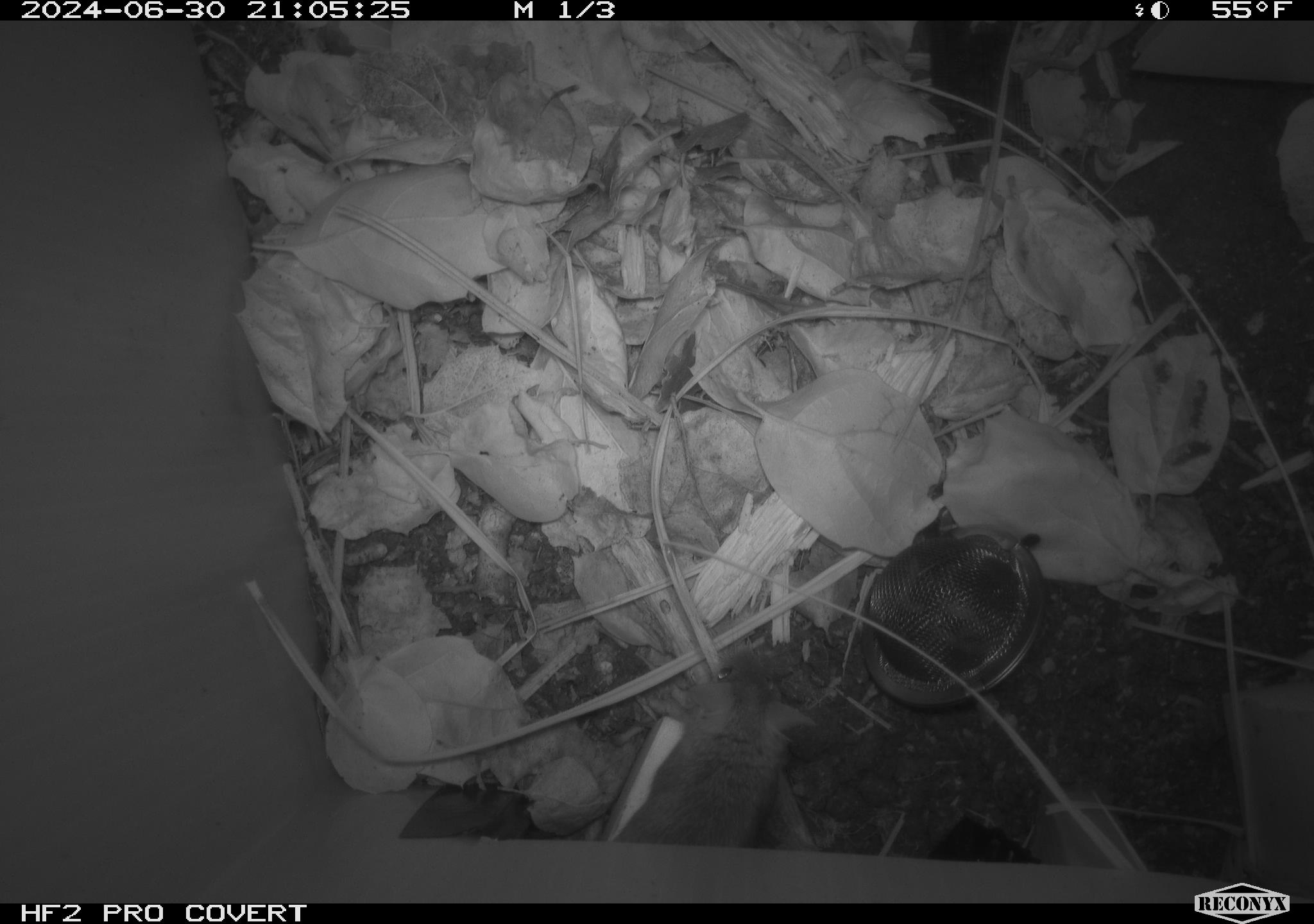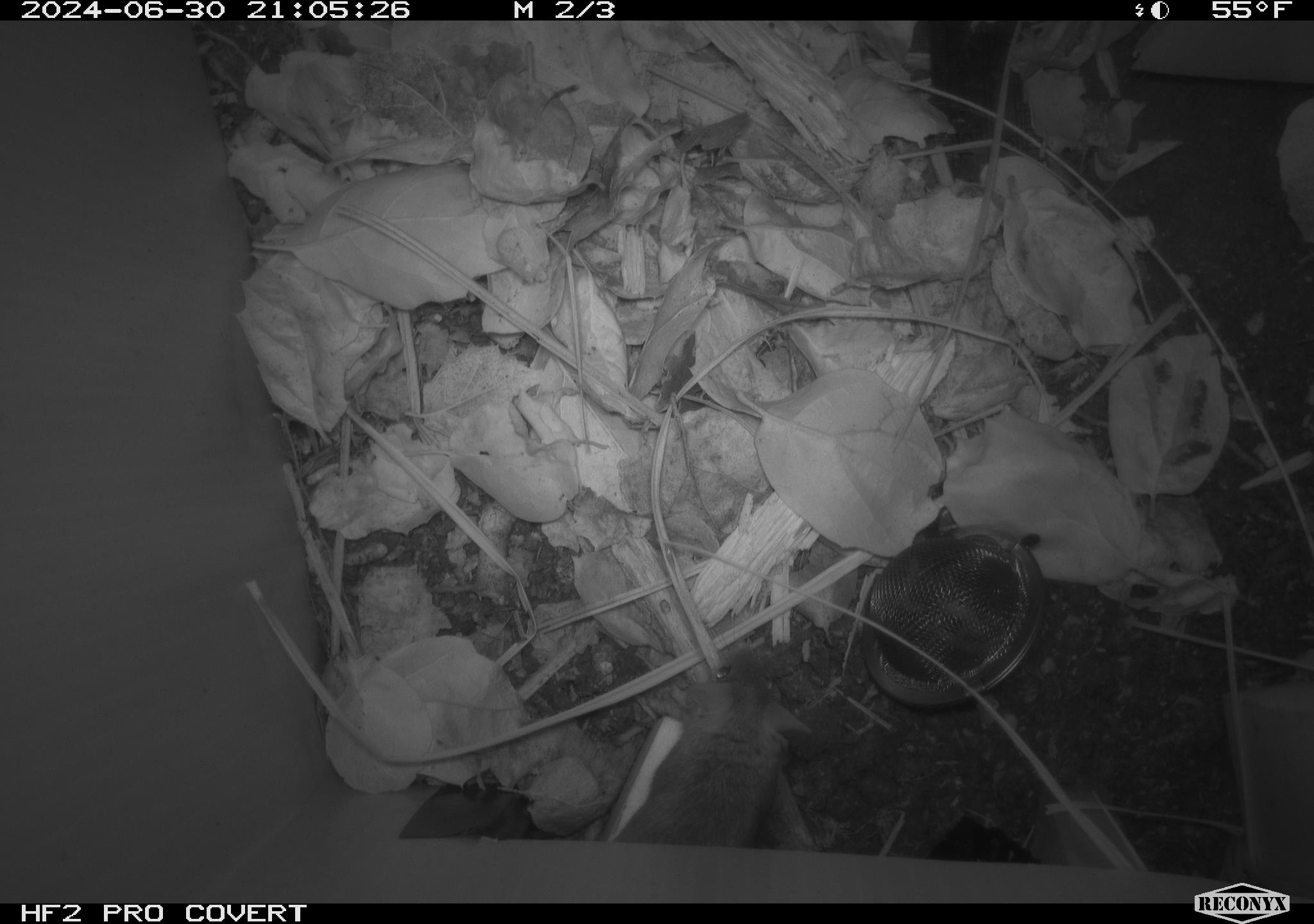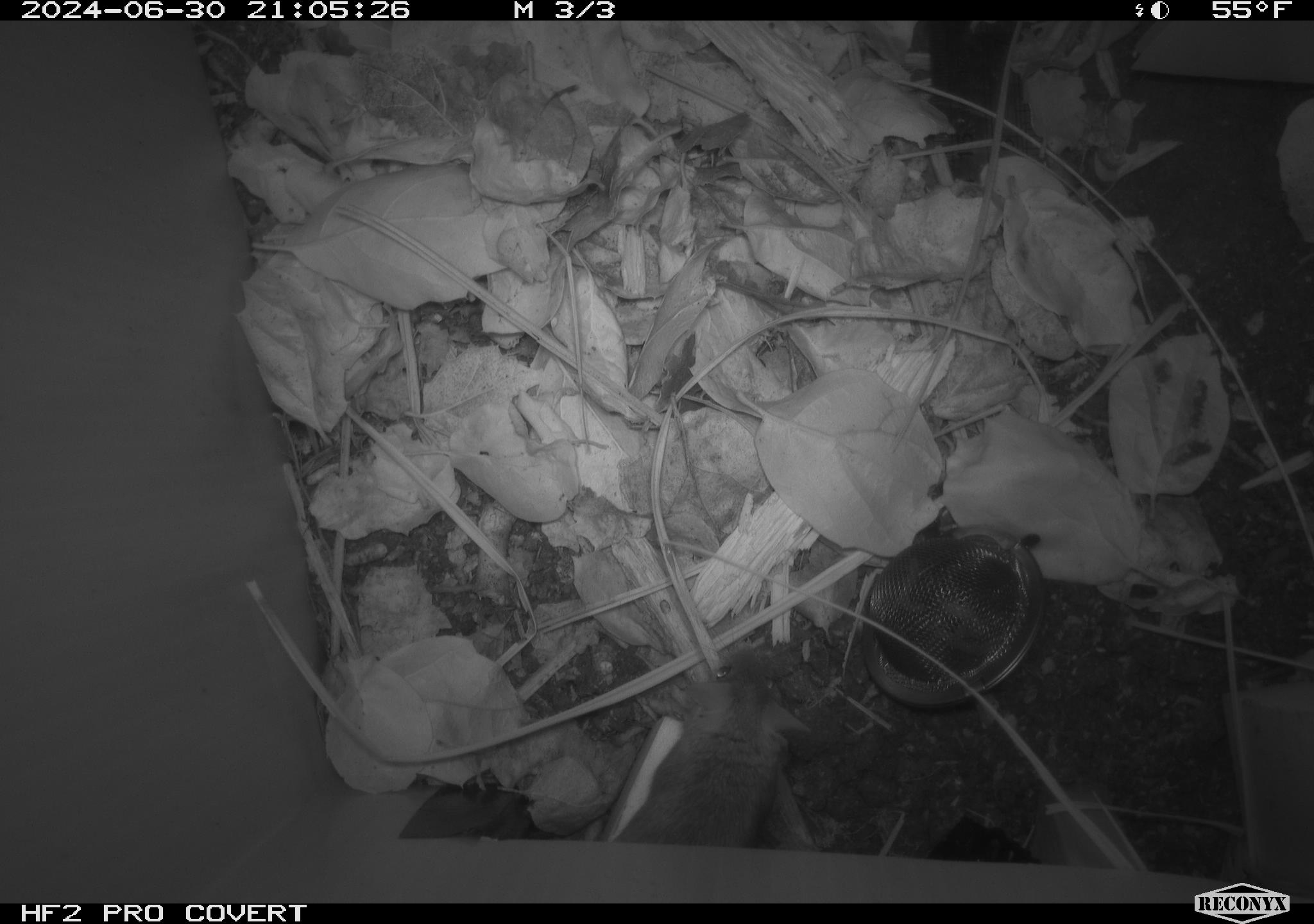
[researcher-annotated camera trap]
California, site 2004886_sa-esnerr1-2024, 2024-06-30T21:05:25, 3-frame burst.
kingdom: Animalia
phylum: Chordata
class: Mammalia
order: Rodentia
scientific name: Rodentia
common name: rodent